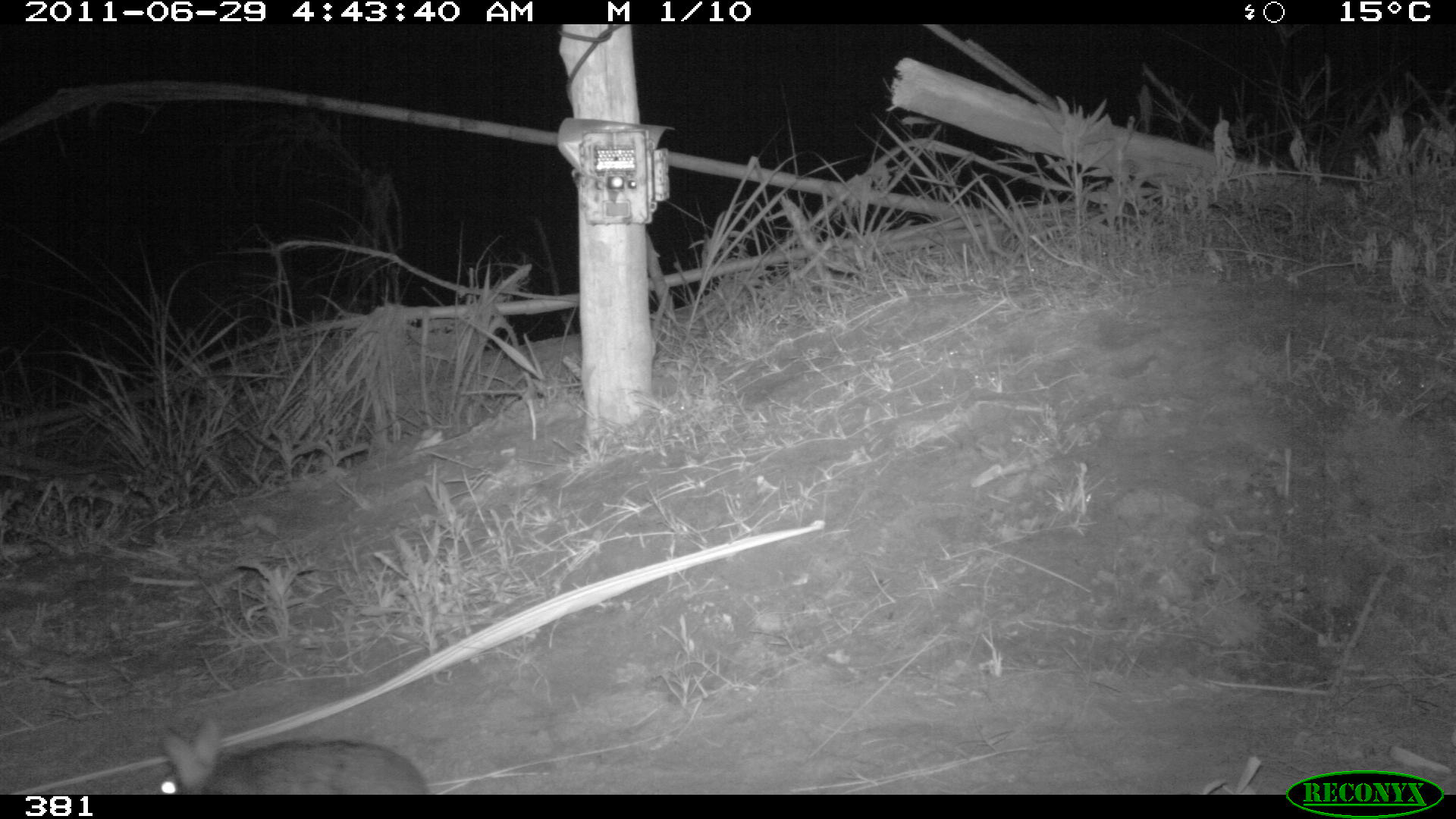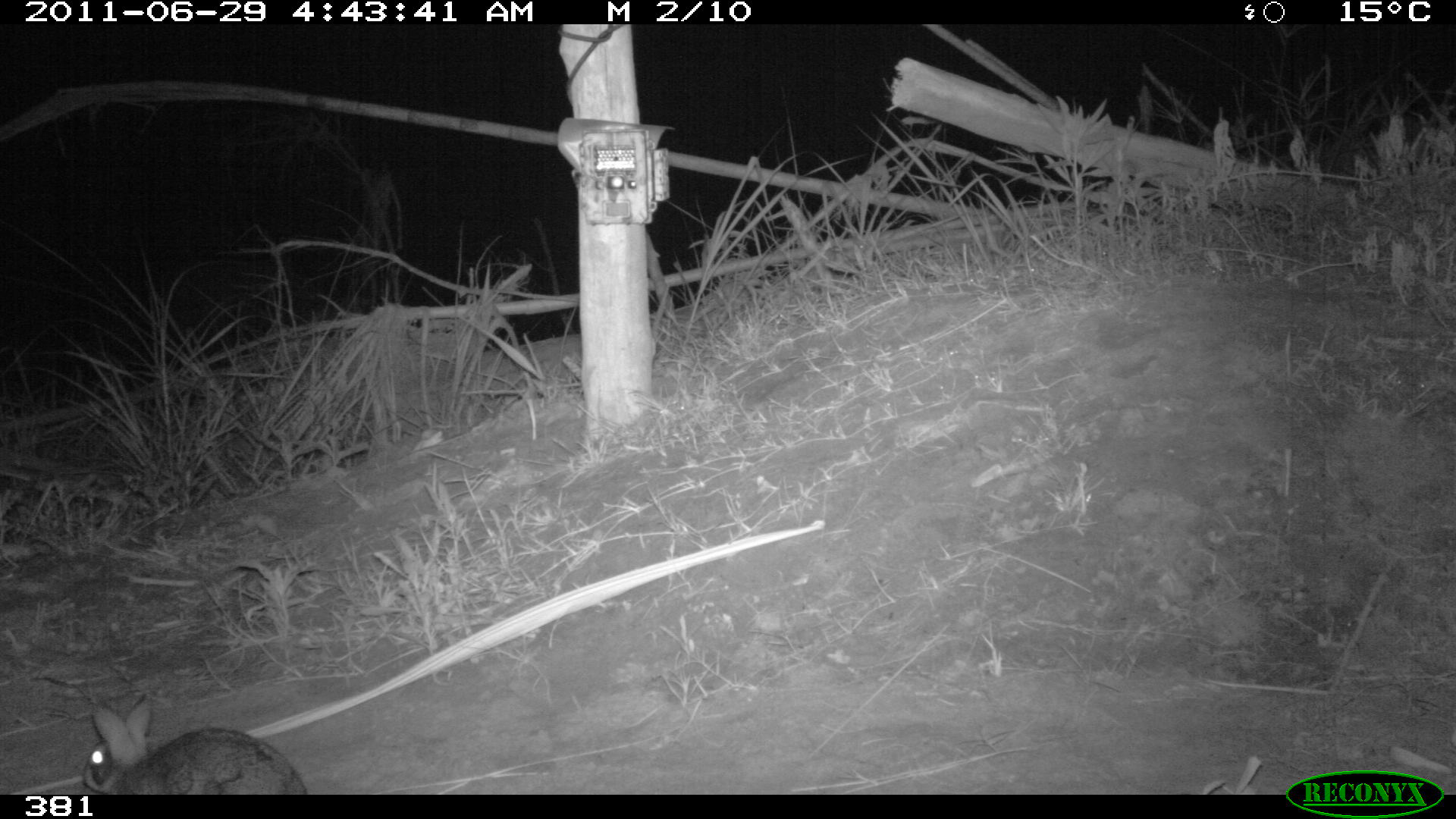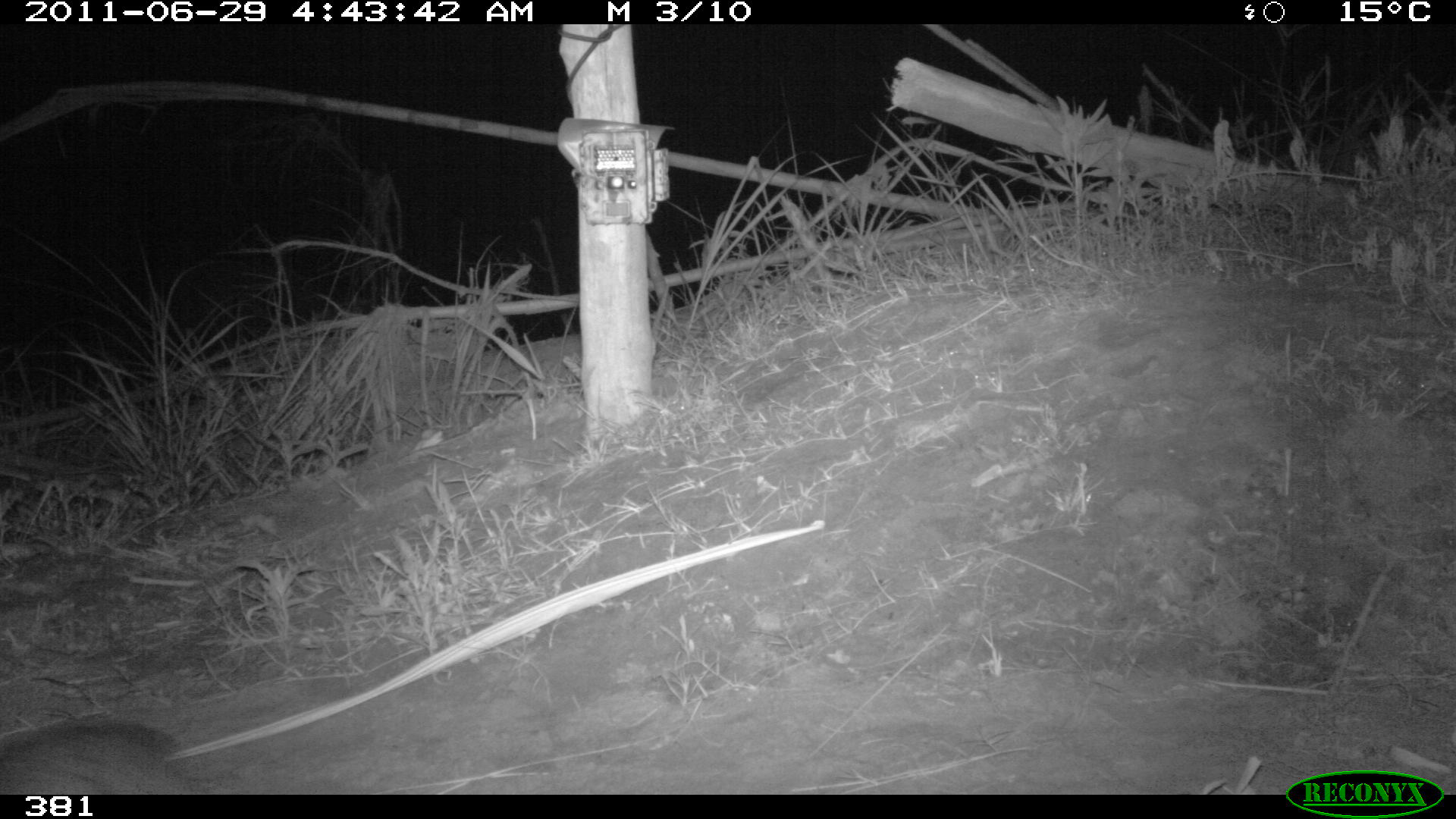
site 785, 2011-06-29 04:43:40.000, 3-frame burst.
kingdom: Animalia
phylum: Chordata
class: Mammalia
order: Lagomorpha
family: Leporidae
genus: Sylvilagus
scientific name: Sylvilagus brasiliensis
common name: tapeti